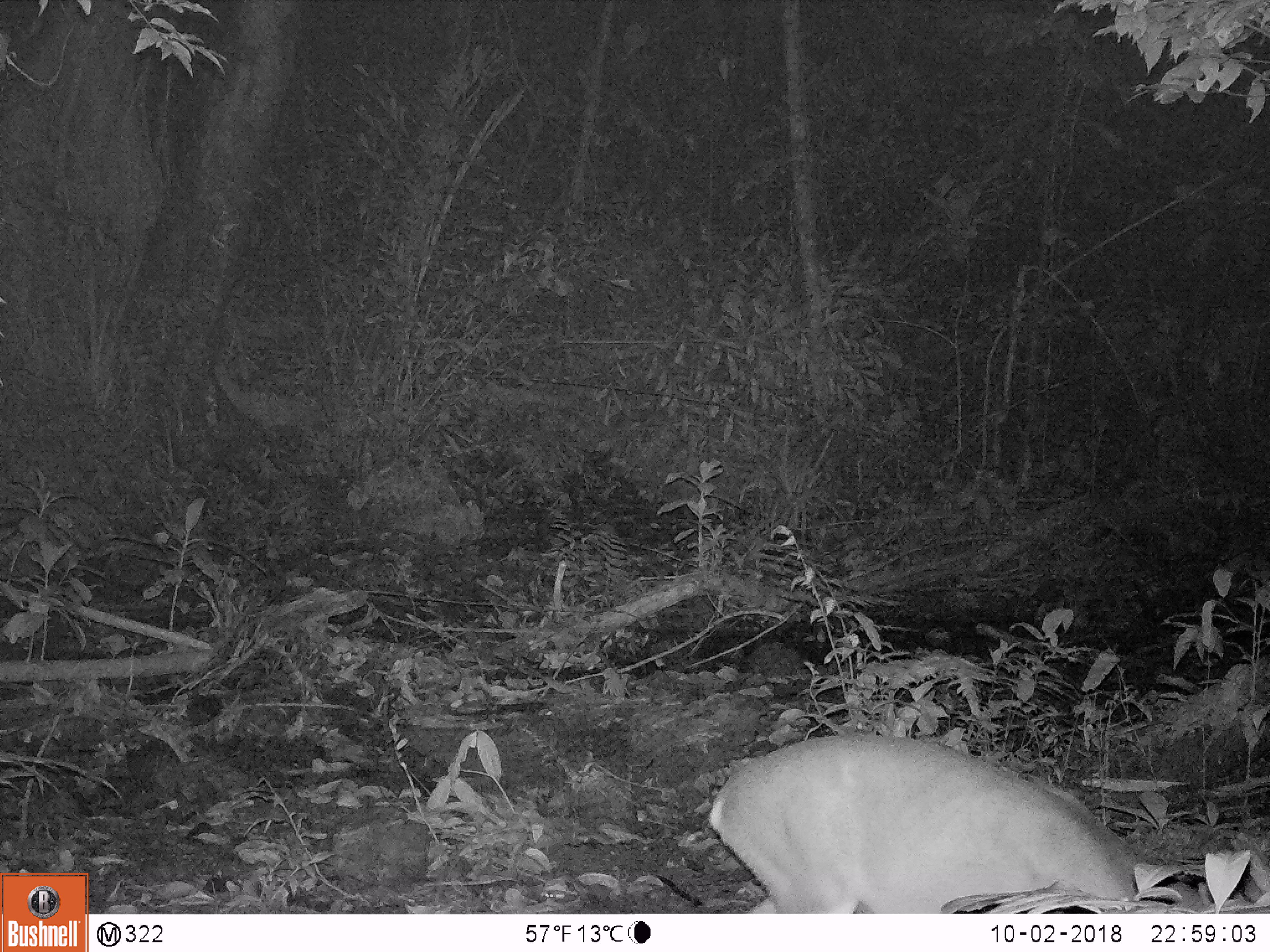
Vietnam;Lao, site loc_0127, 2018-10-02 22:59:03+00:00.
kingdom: Animalia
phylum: Chordata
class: Mammalia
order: Artiodactyla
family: Cervidae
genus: Muntiacus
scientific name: Muntiacus vuquangensis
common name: large-antlered muntjac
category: large antlered muntjac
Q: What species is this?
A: Large antlered muntjac (large-antlered muntjac) (Muntiacus vuquangensis).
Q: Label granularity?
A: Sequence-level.